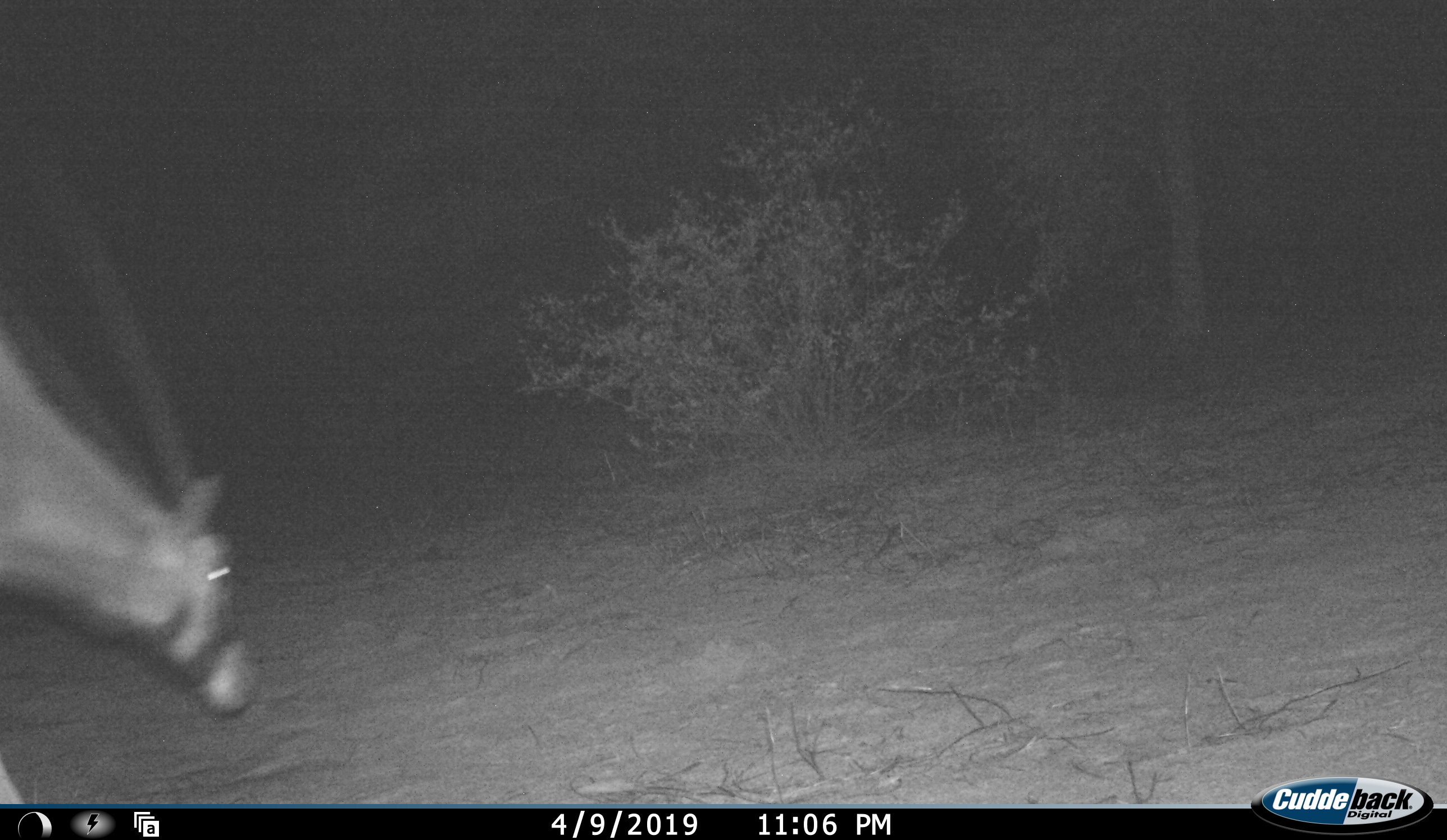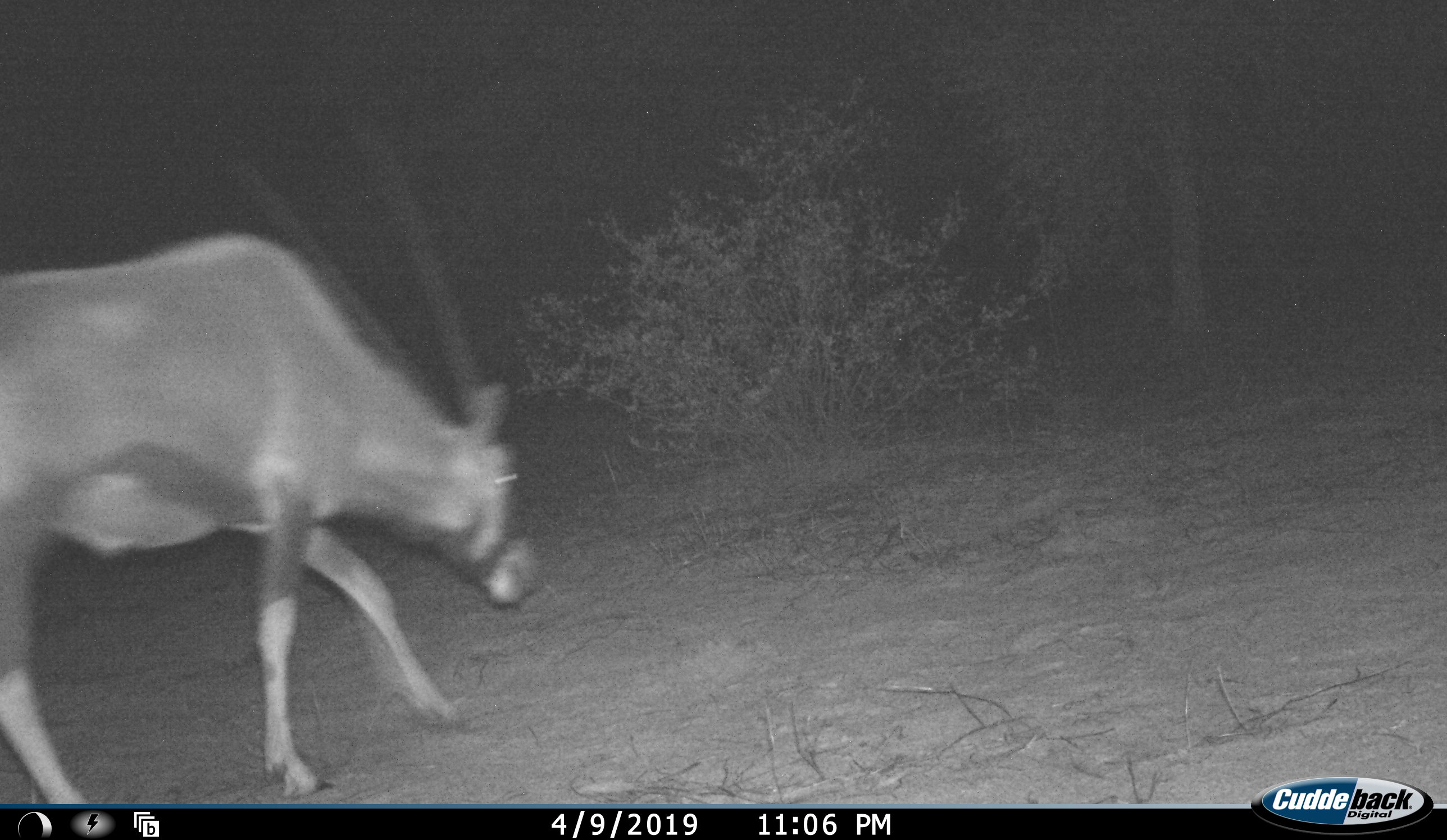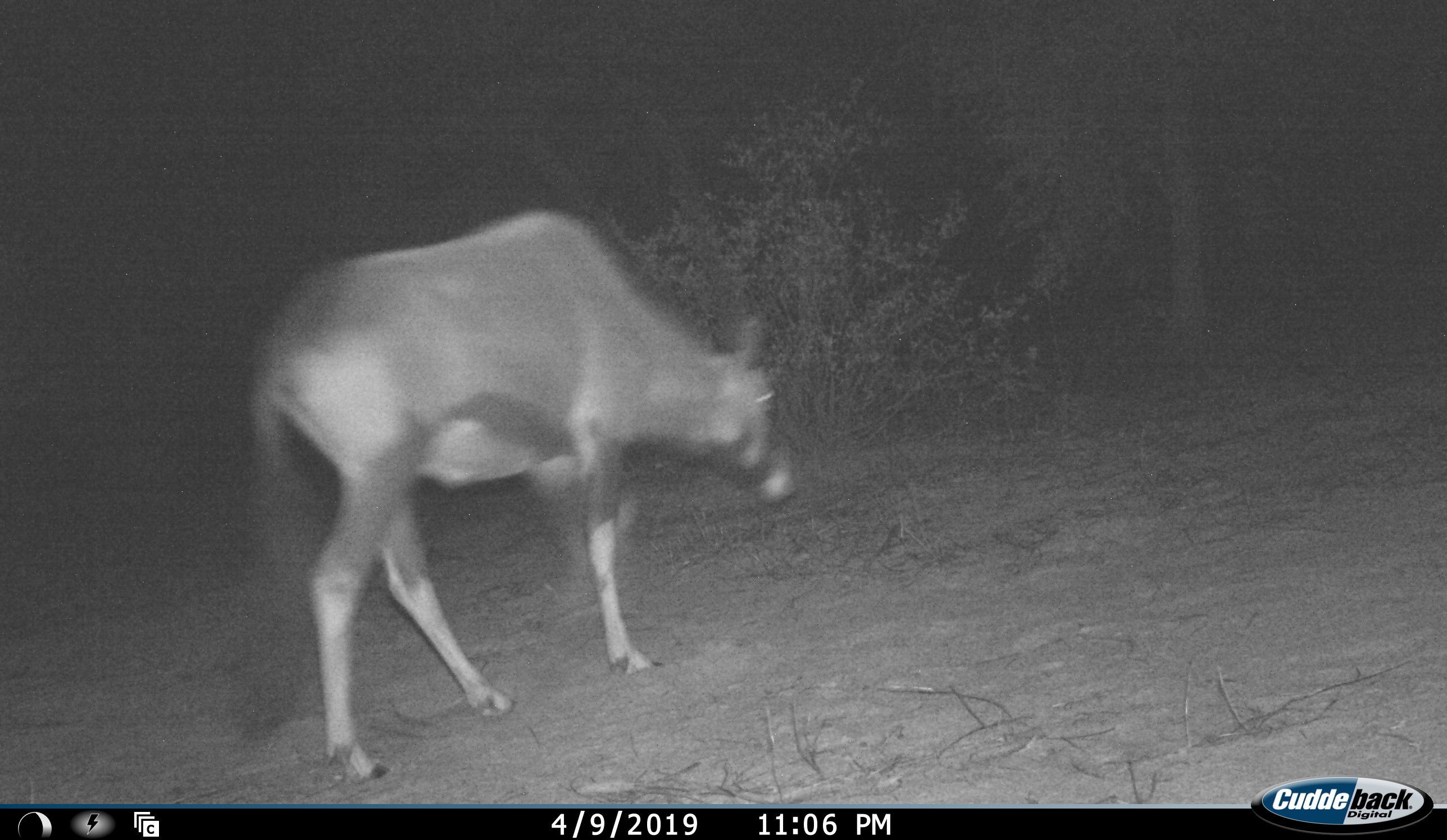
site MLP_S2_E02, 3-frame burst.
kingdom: Animalia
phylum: Chordata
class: Mammalia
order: Artiodactyla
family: Bovidae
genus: Oryx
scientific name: Oryx gazella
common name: gemsbok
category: oryx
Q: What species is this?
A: Oryx (gemsbok) (Oryx gazella).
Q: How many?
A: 1.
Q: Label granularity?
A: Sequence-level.